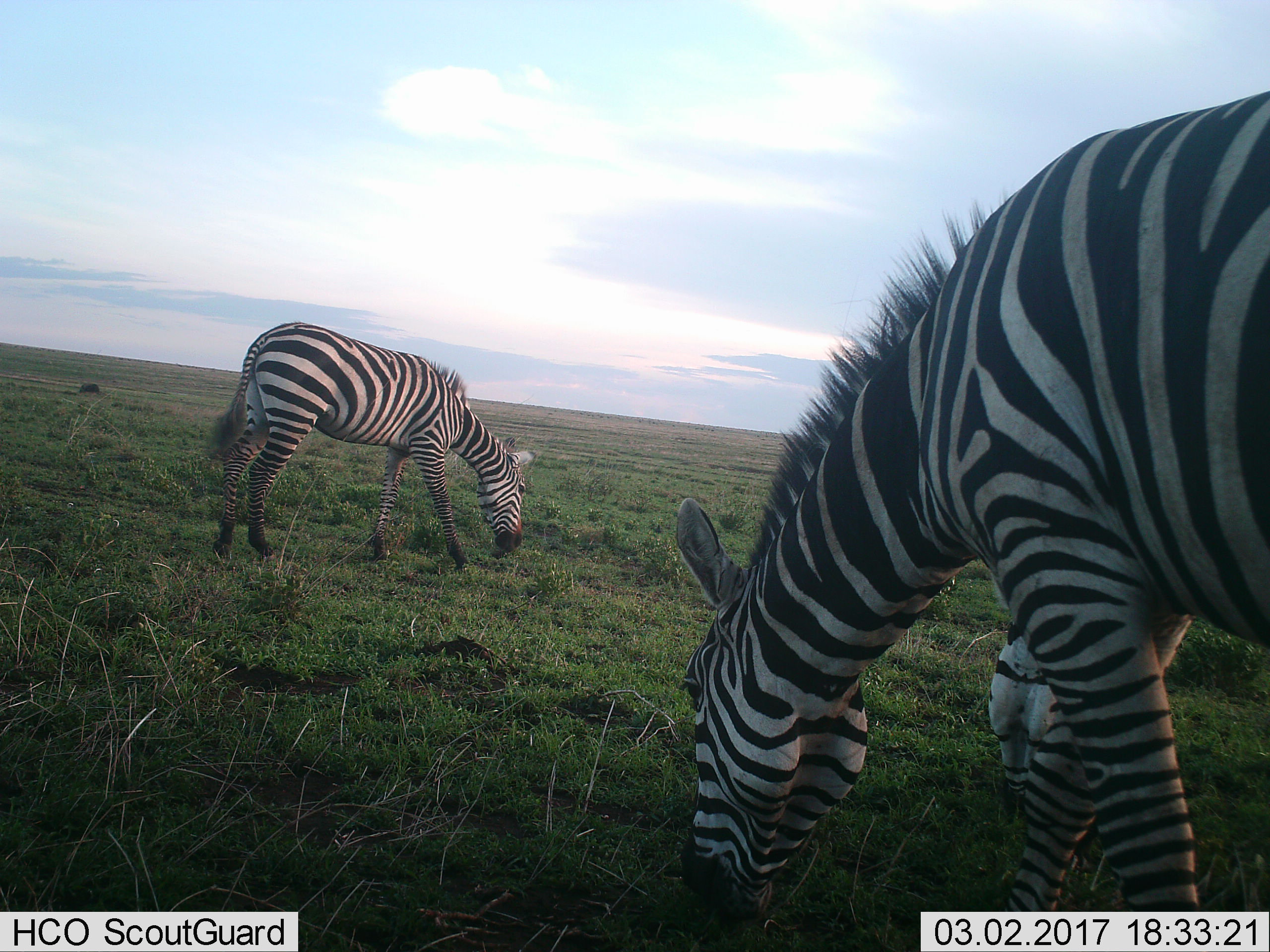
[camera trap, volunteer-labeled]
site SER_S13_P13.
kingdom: Animalia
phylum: Chordata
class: Mammalia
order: Perissodactyla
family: Equidae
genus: Equus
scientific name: Equus quagga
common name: plains zebra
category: zebraplains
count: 3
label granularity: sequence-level